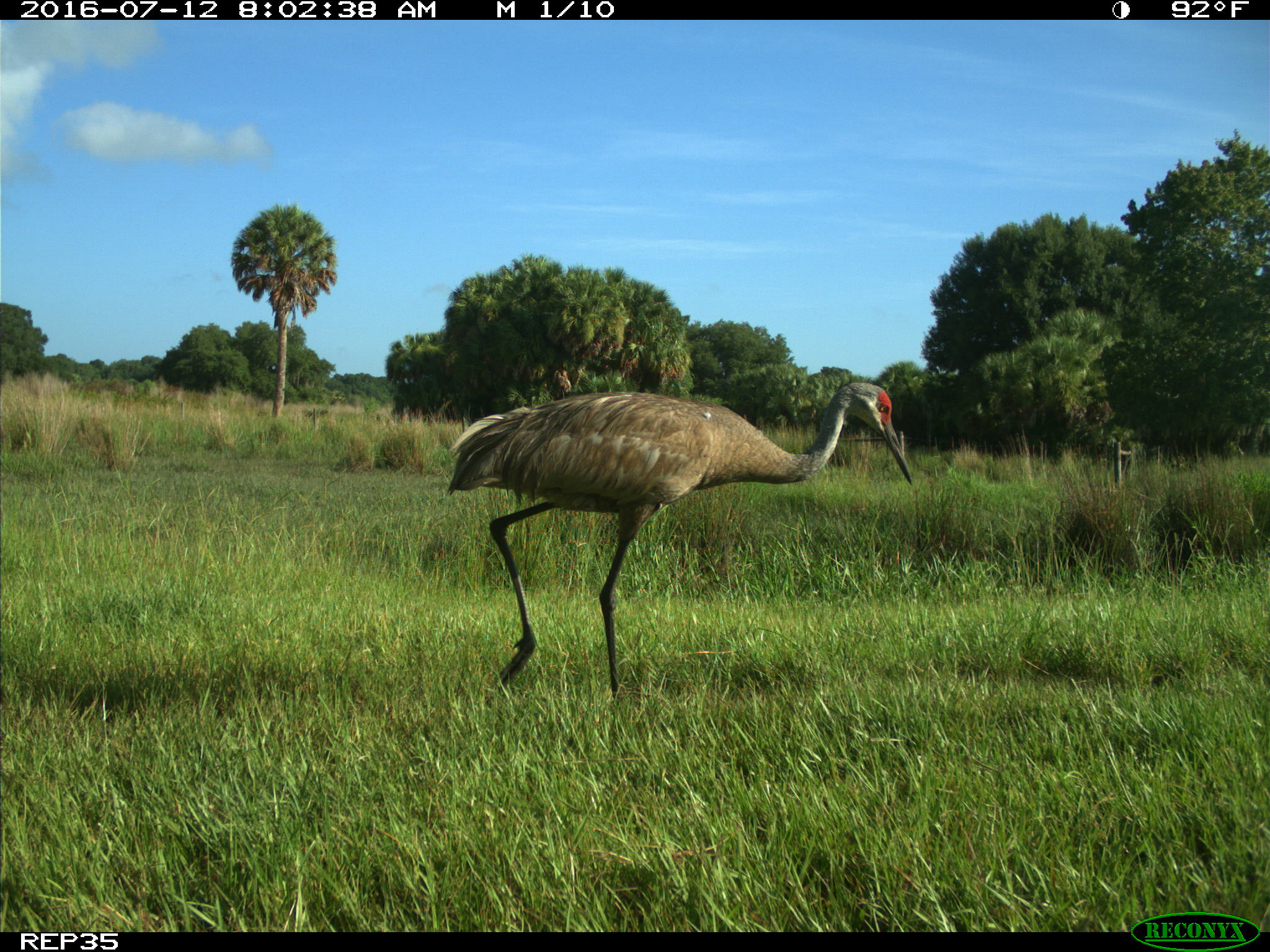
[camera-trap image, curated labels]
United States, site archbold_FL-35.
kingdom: Animalia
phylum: Chordata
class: Aves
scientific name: Aves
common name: birds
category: unidentified bird